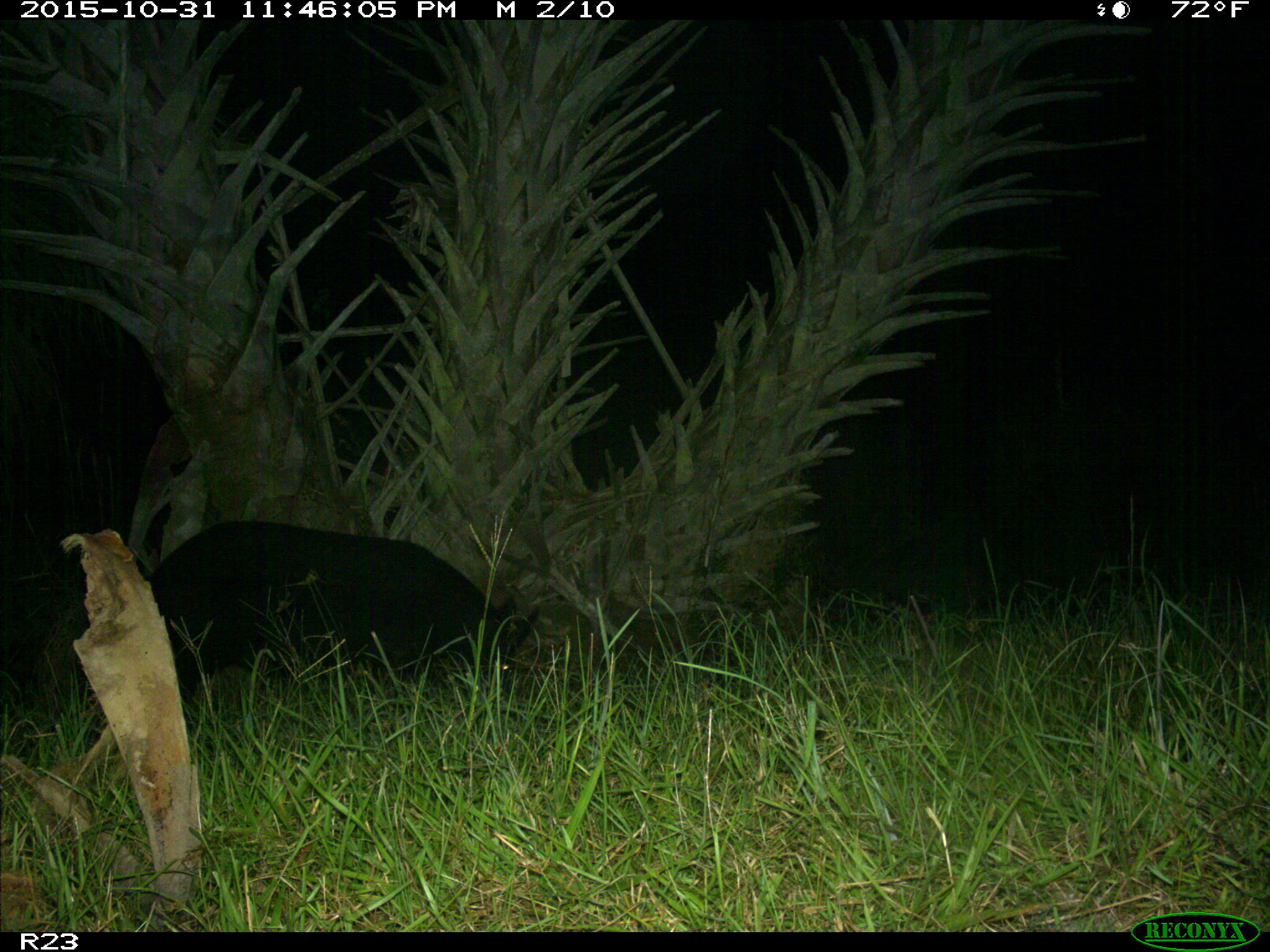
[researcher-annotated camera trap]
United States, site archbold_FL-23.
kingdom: Animalia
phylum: Chordata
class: Mammalia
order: Artiodactyla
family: Suidae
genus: Sus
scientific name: Sus scrofa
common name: wild boar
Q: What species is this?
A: Sus scrofa (wild boar).